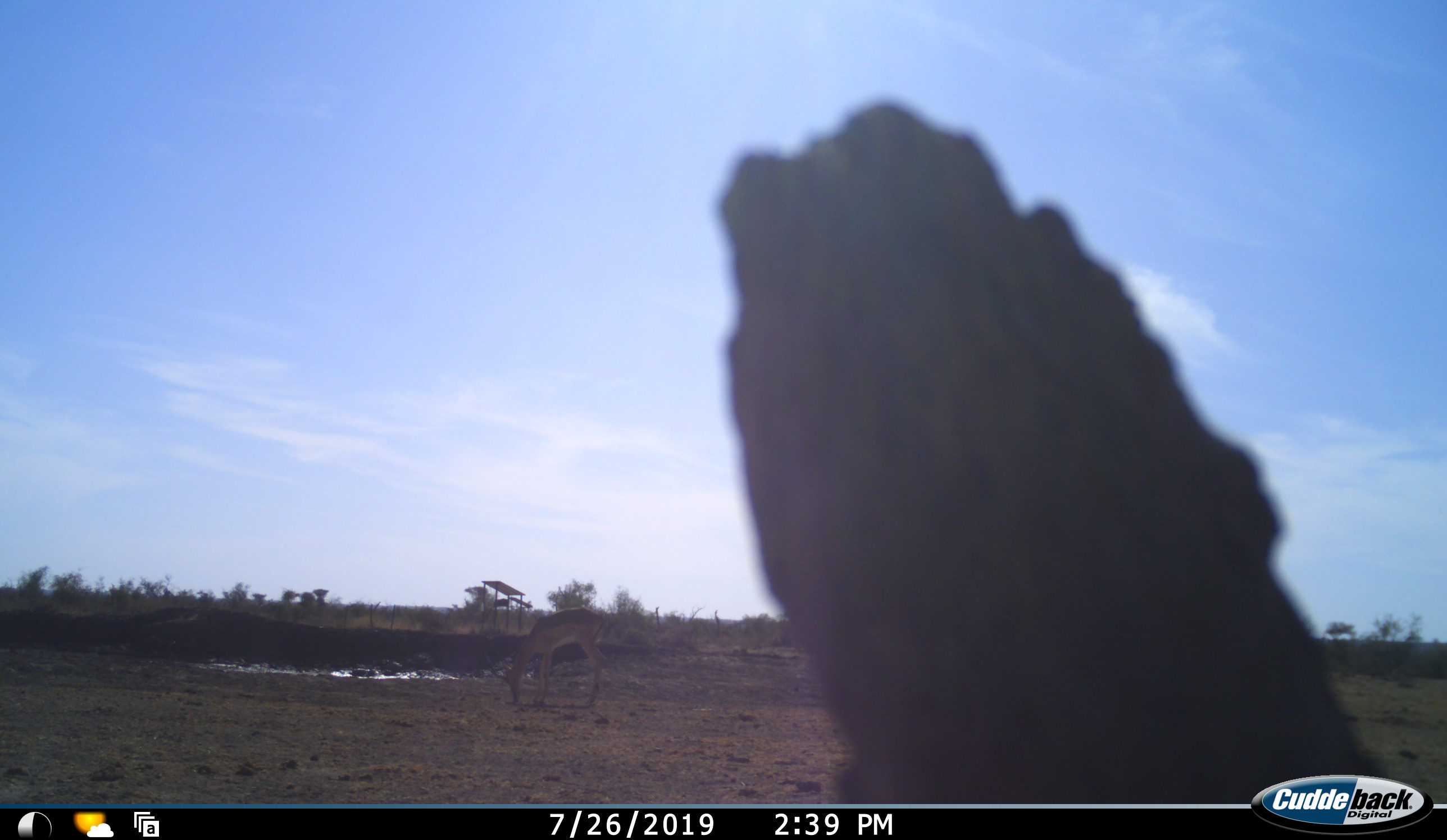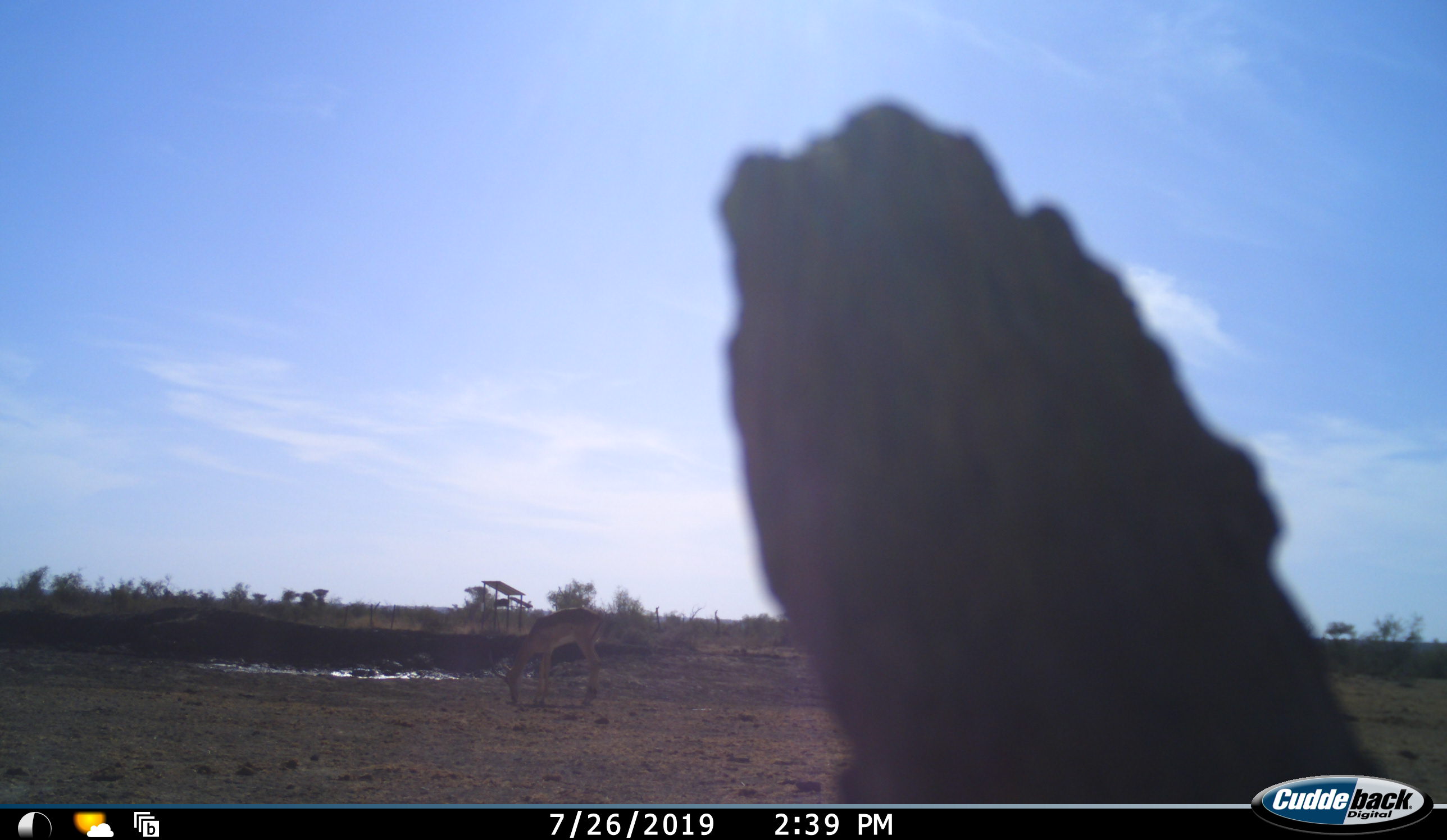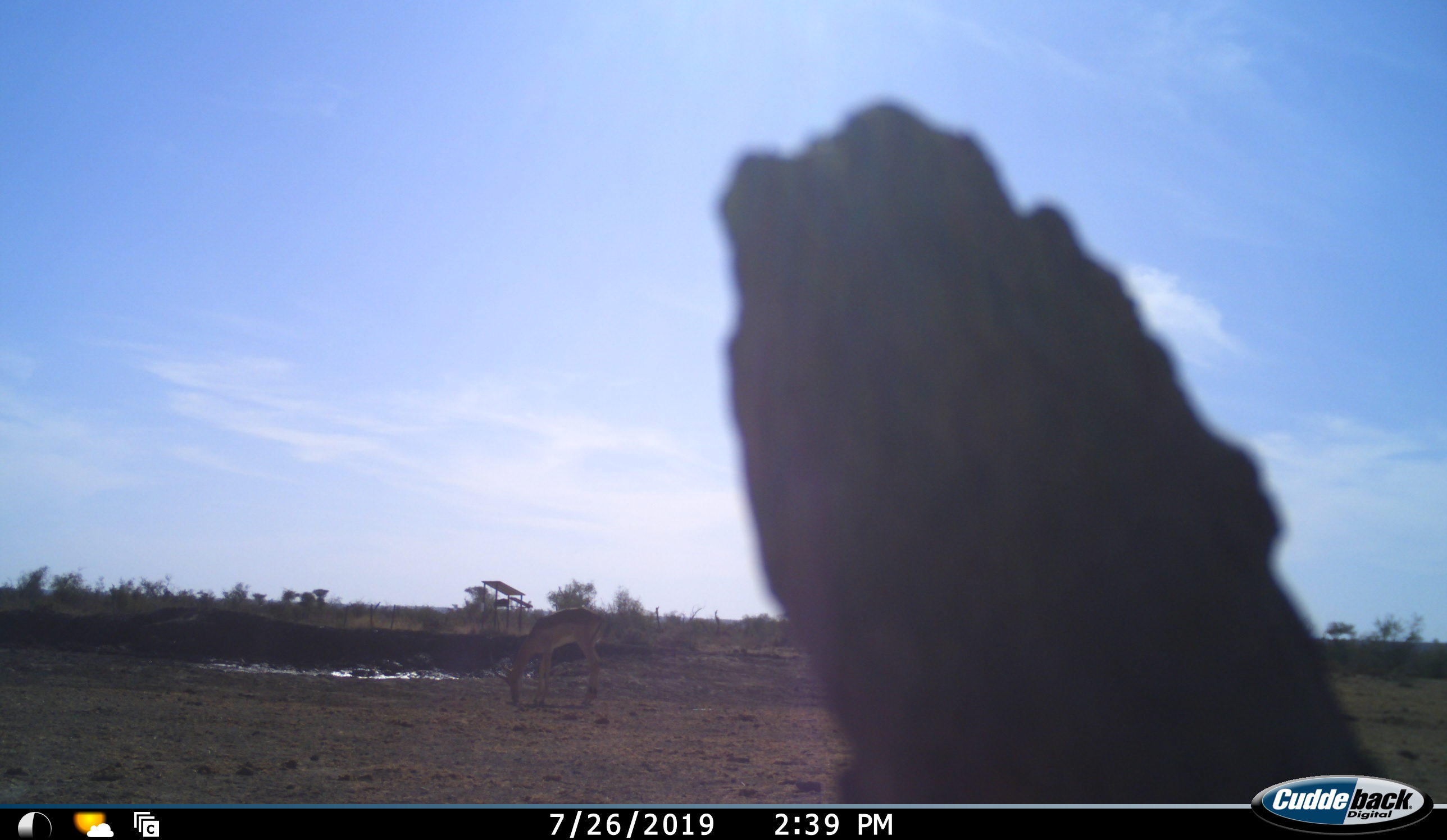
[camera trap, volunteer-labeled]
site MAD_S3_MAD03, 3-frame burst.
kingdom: Animalia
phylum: Chordata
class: Mammalia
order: Artiodactyla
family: Bovidae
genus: Aepyceros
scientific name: Aepyceros melampus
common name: impala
Impala (Aepyceros melampus), count 1. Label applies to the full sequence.